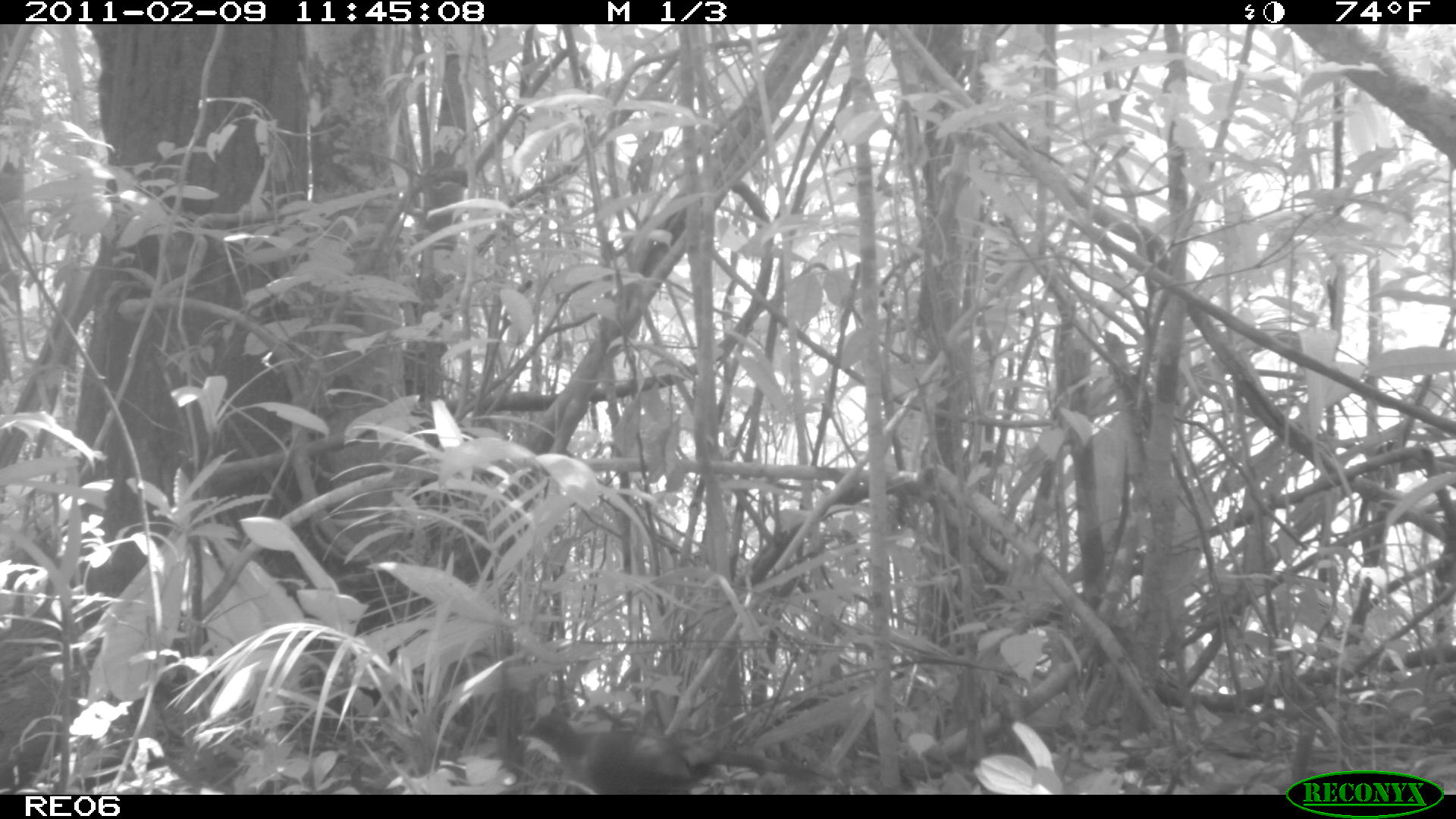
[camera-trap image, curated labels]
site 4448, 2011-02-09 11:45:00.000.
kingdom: Animalia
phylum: Chordata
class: Aves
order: Cuculiformes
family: Cuculidae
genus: Coua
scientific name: Coua serriana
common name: red-breasted coua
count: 1